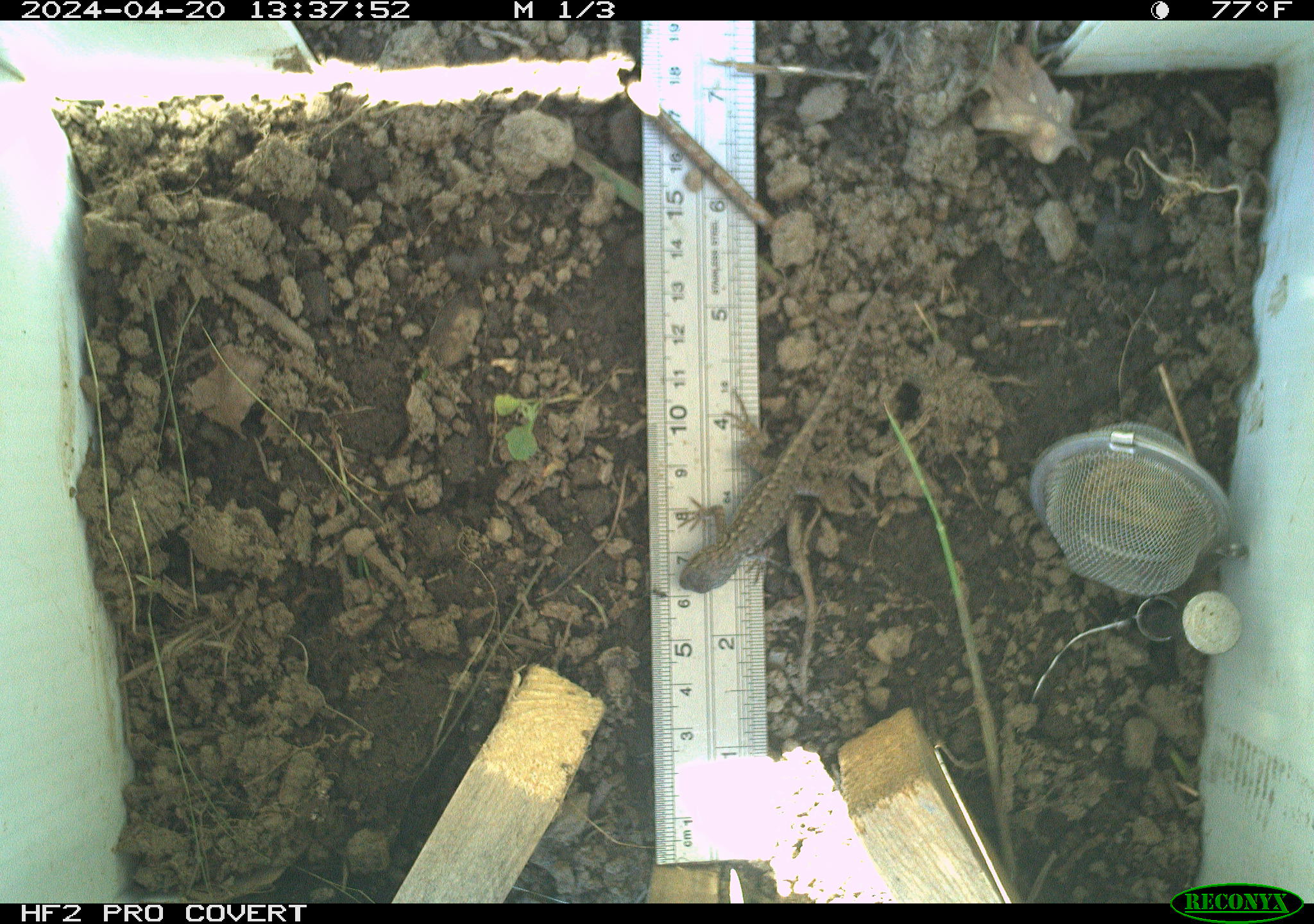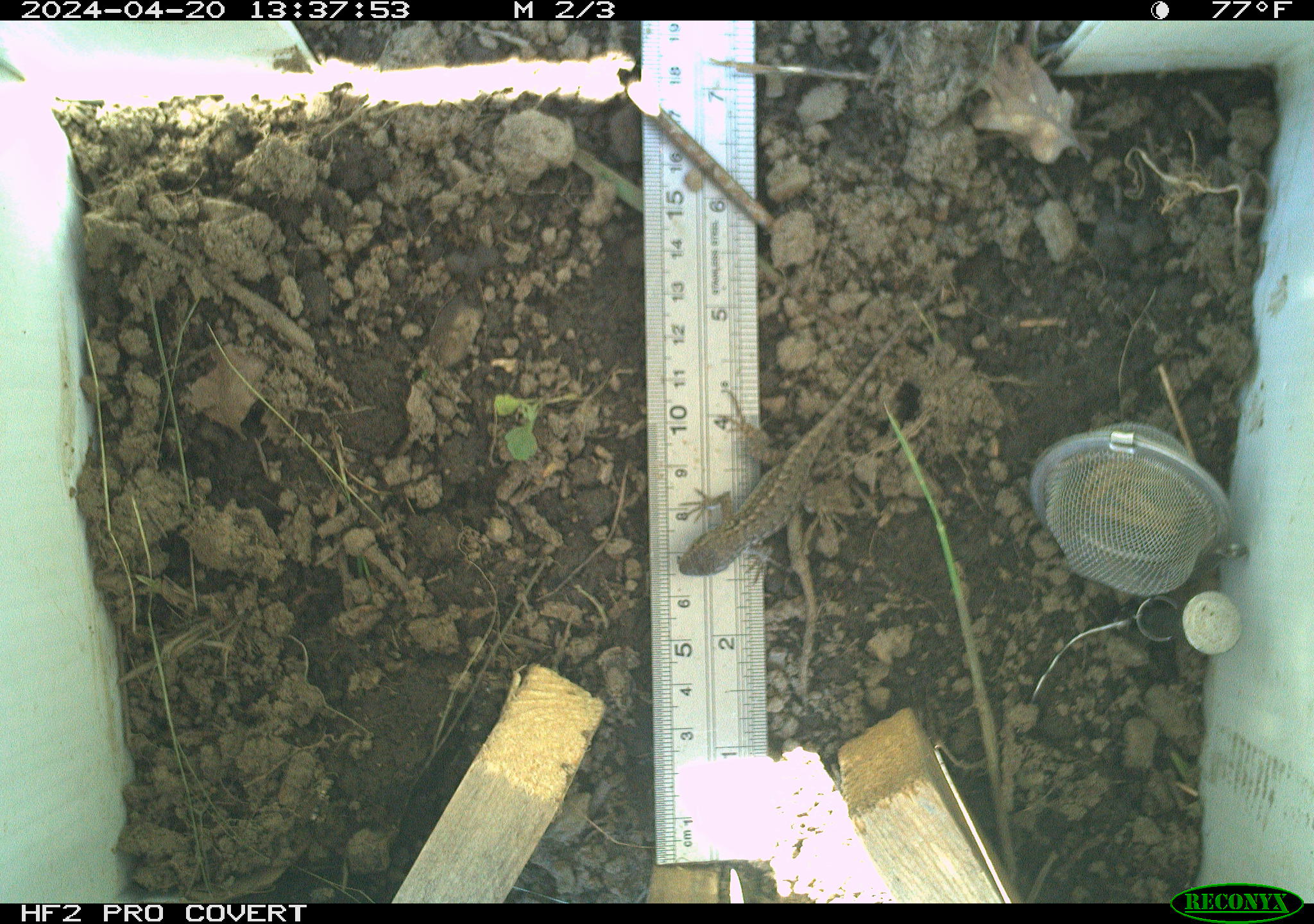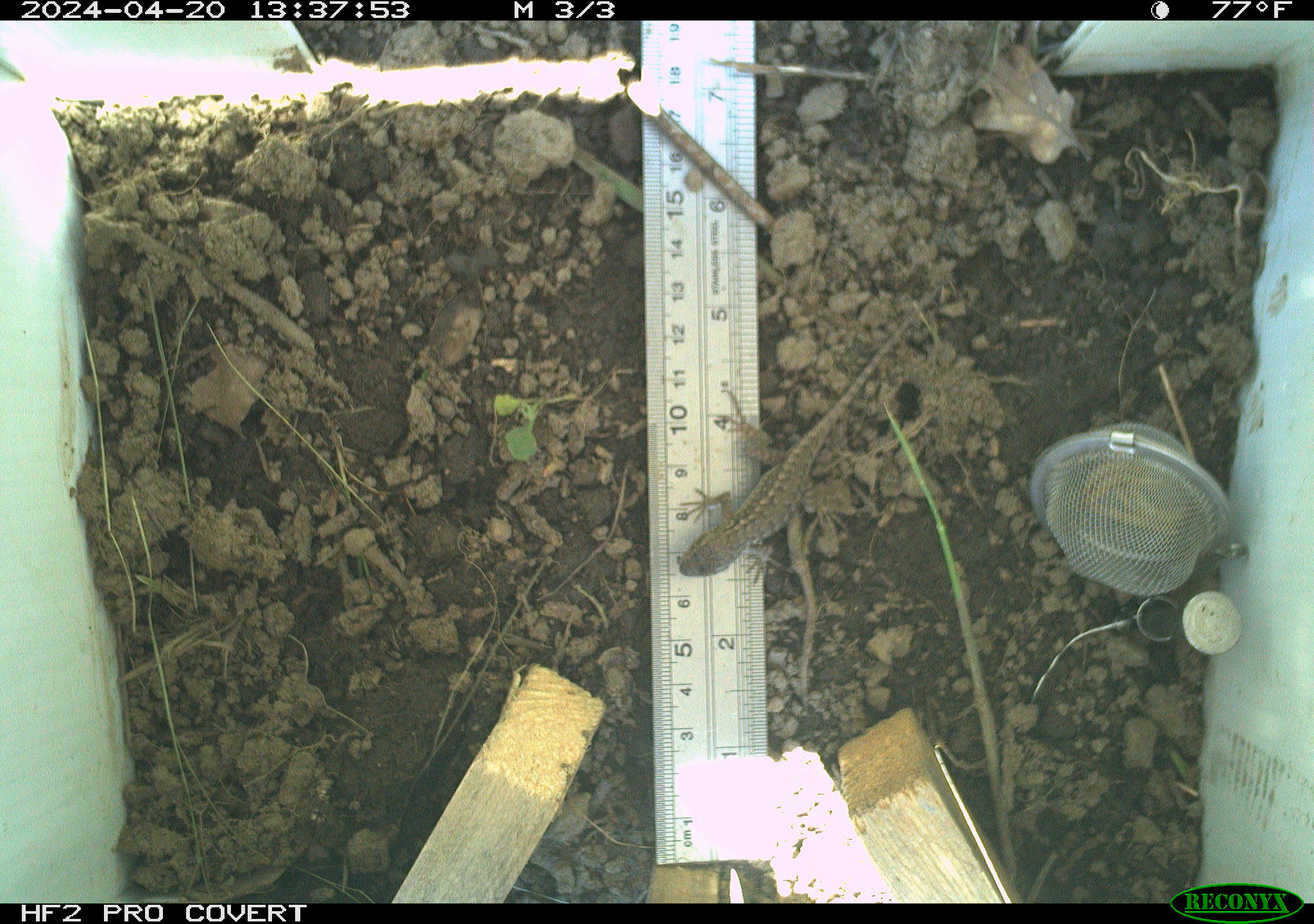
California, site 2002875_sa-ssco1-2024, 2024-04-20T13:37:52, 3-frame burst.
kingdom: Animalia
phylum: Chordata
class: Reptilia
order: Squamata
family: Phrynosomatidae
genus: Sceloporus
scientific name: Sceloporus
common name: spiny lizards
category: sceloporus species